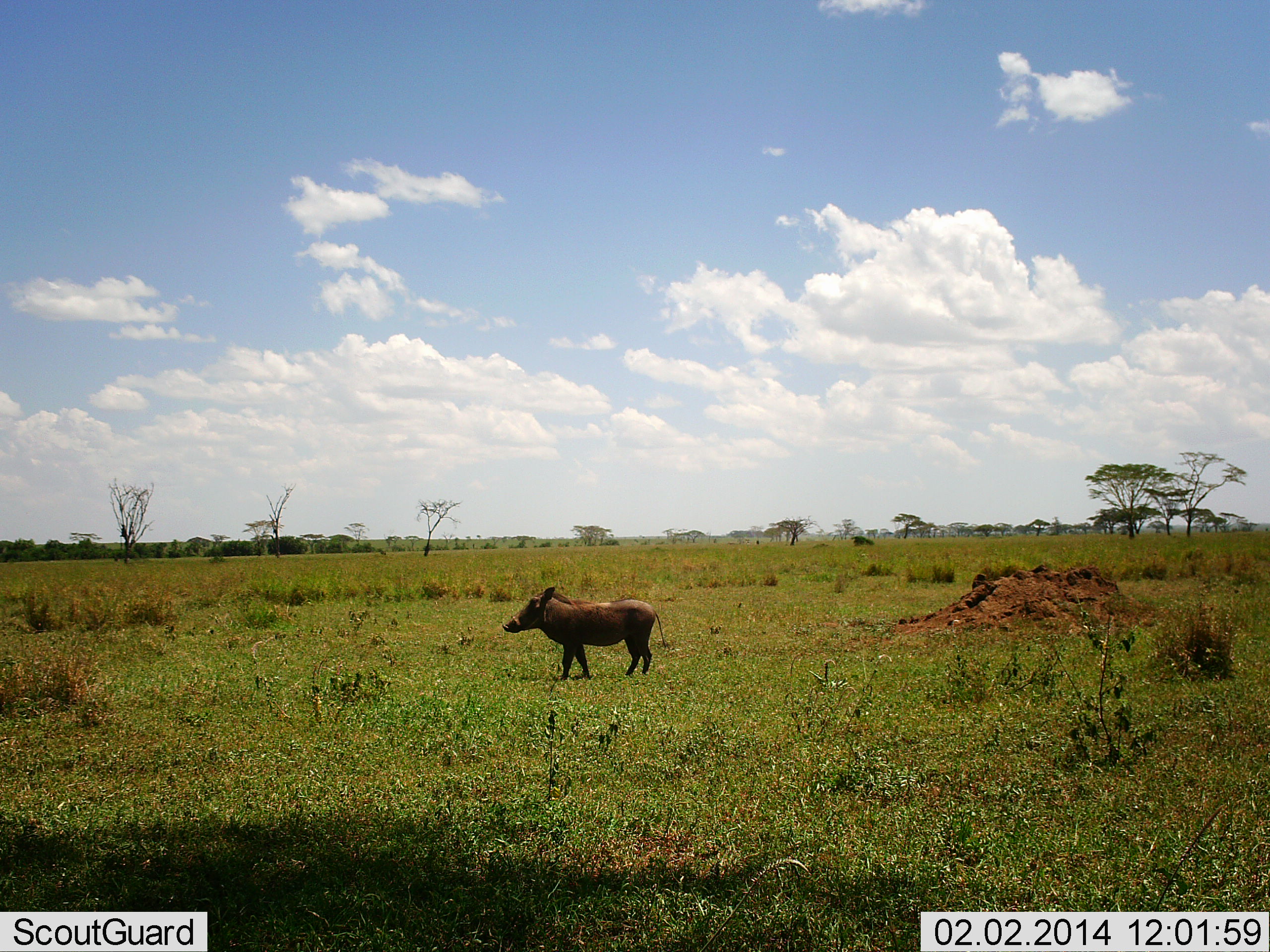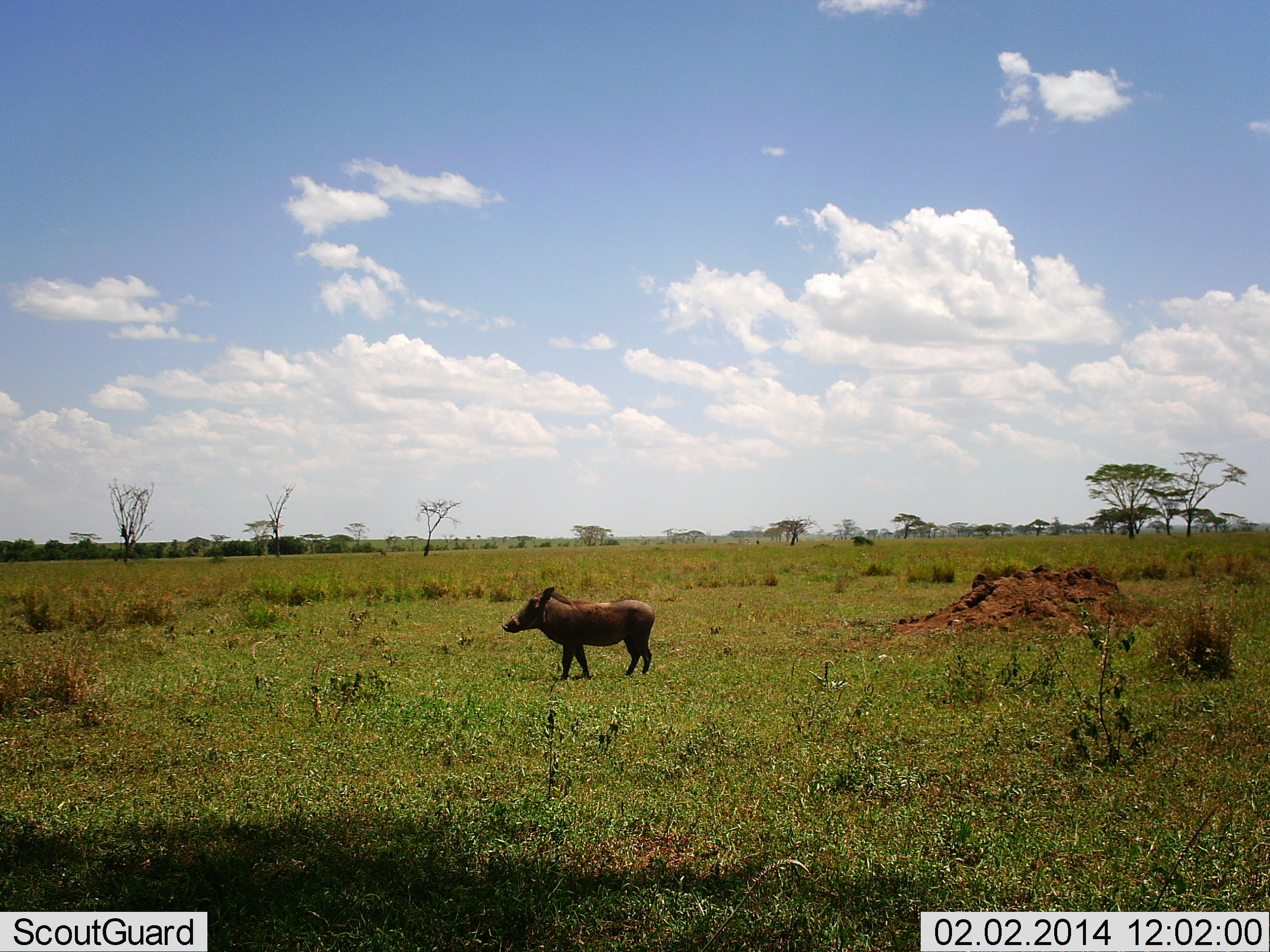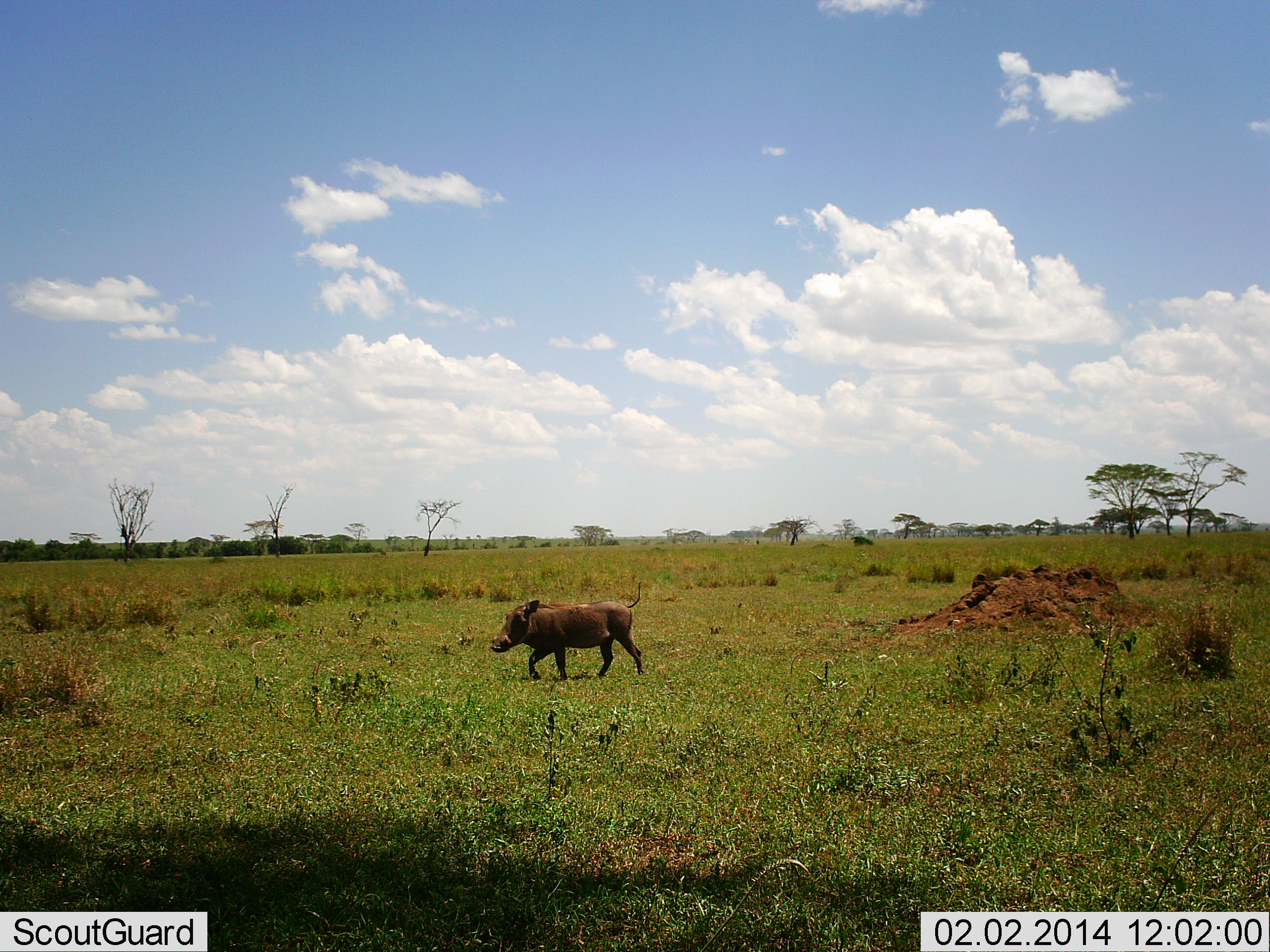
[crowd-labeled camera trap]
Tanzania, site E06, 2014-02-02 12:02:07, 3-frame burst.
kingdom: Animalia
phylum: Chordata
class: Mammalia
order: Artiodactyla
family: Suidae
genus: Phacochoerus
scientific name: Phacochoerus africanus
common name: warthog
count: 1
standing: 68%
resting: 0%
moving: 38%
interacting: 0%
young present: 0%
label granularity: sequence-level